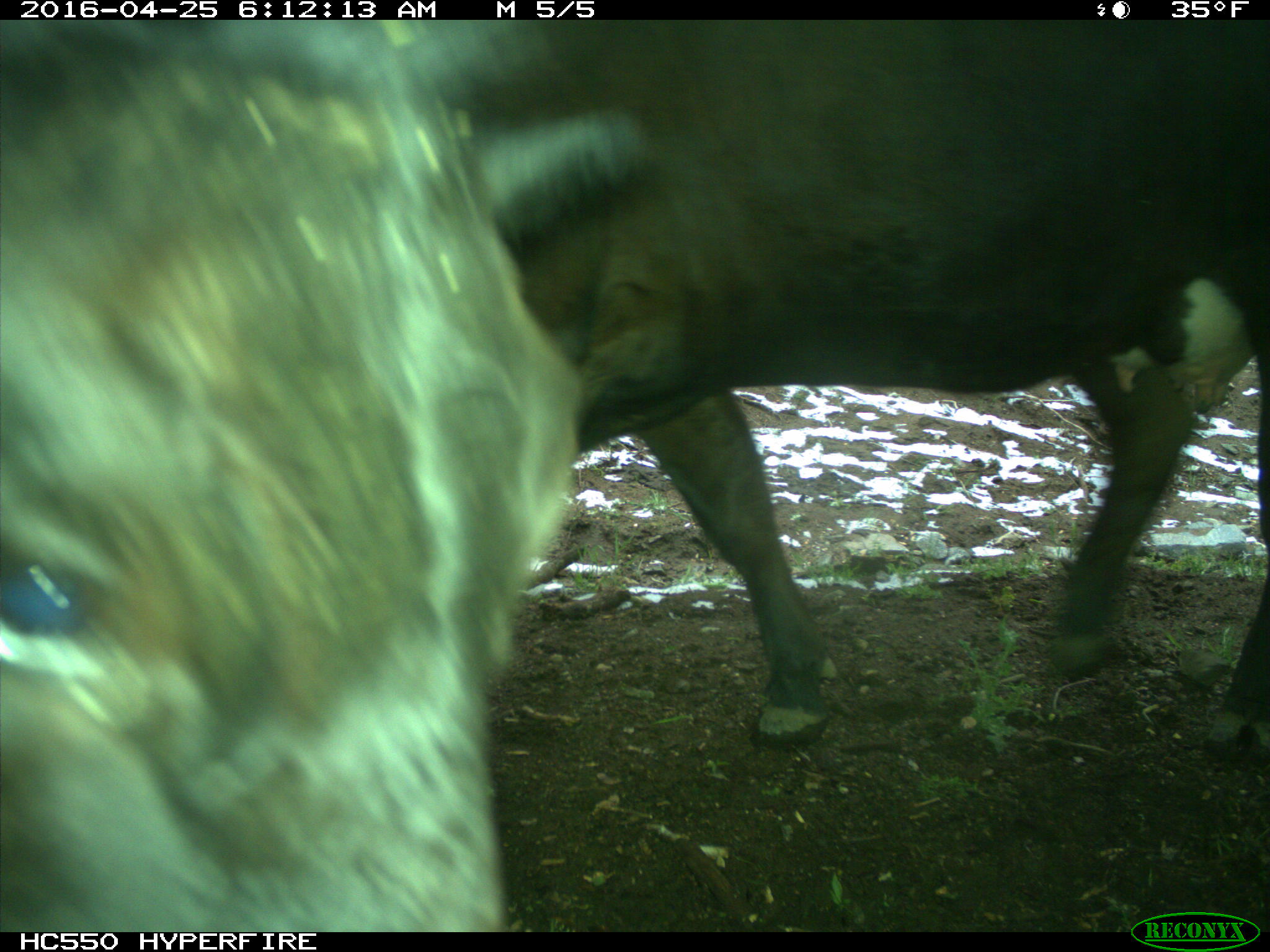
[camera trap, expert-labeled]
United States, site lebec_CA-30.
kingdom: Animalia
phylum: Chordata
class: Mammalia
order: Artiodactyla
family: Bovidae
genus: Bos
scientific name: Bos taurus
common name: domestic cow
Bos taurus (domestic cow).